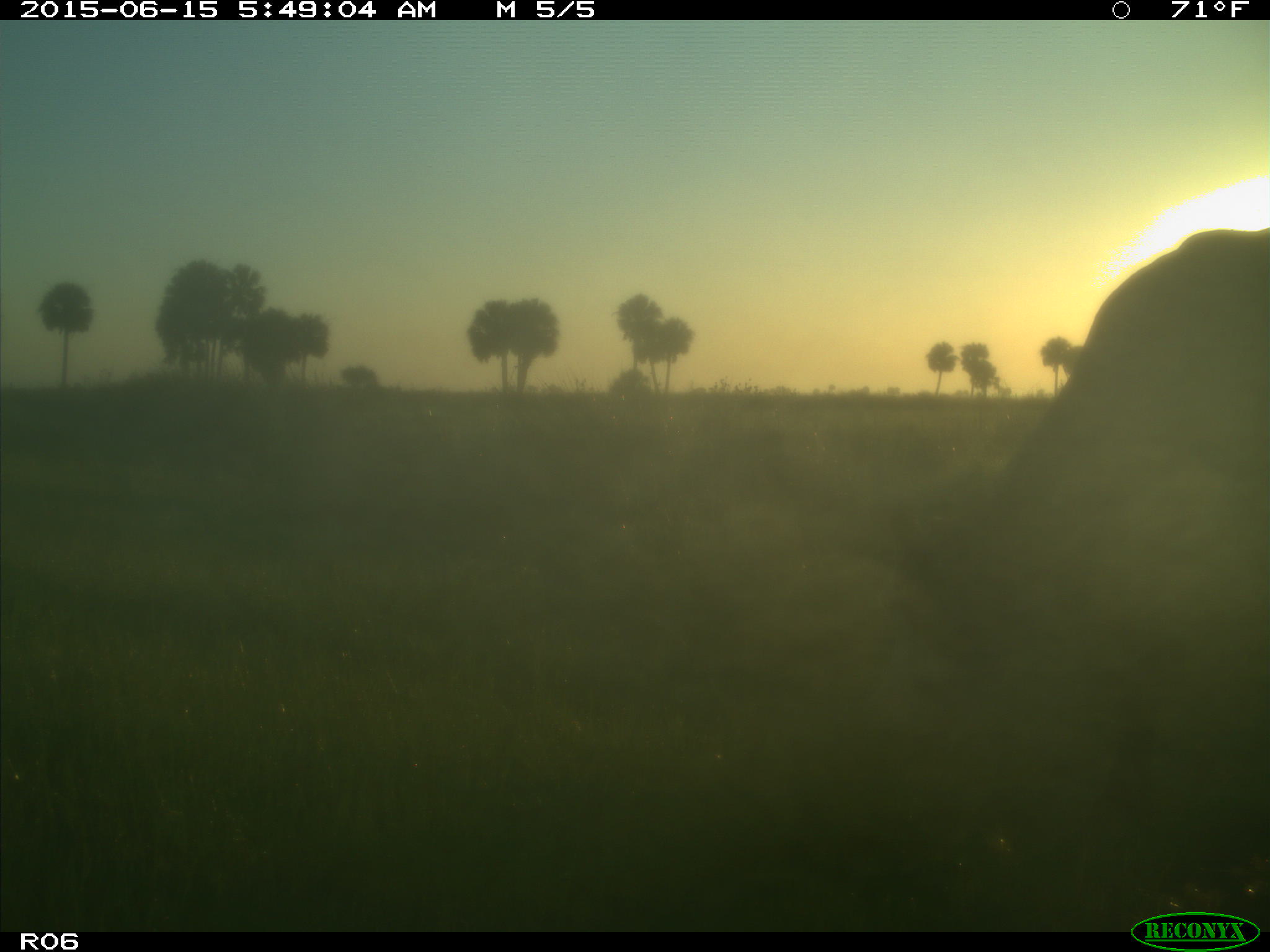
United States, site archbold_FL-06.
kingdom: Animalia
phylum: Chordata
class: Mammalia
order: Artiodactyla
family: Bovidae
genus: Bos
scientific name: Bos taurus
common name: domestic cow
Bos taurus (domestic cow).